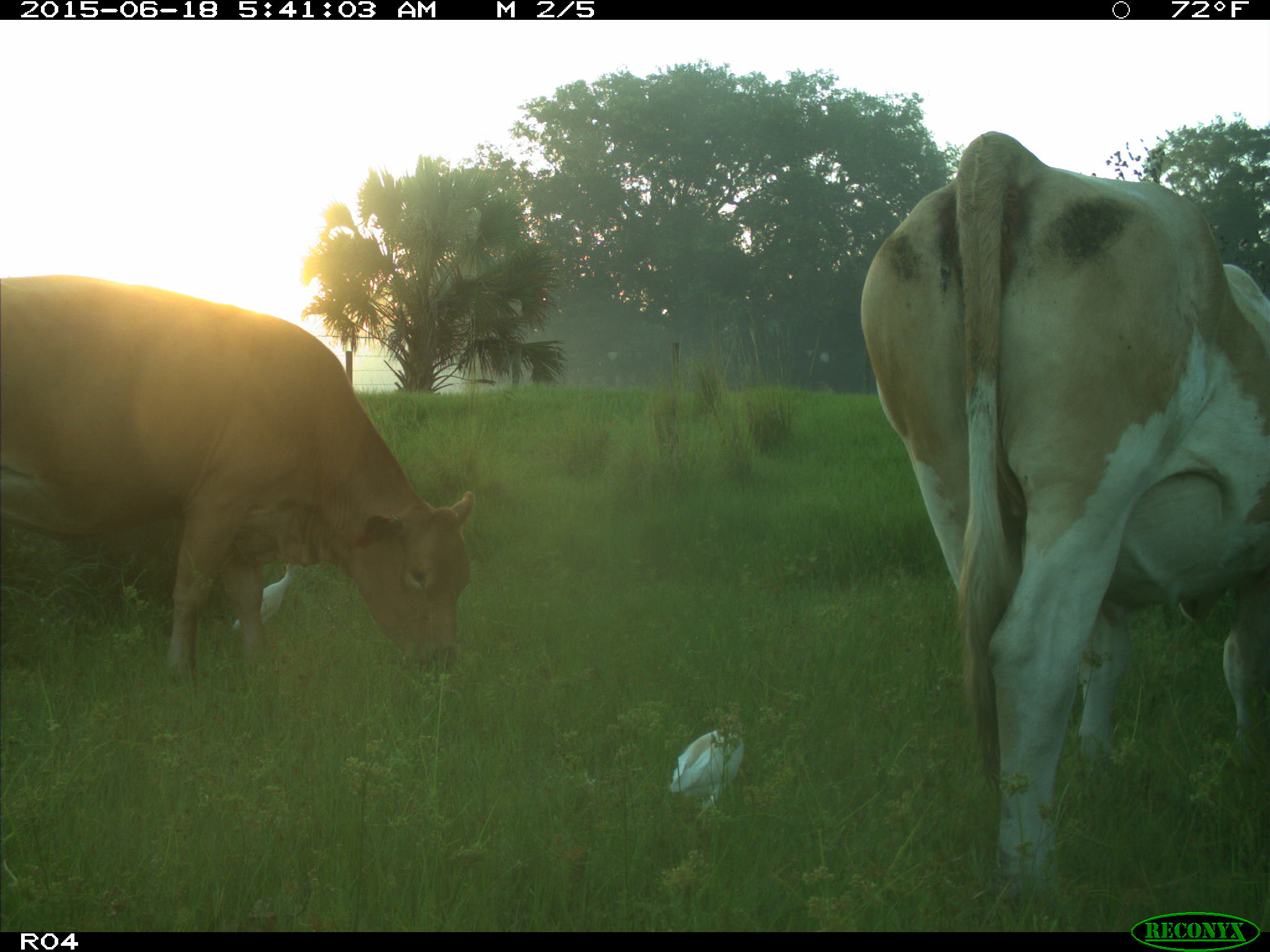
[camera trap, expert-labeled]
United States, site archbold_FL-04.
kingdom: Animalia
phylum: Chordata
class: Mammalia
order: Artiodactyla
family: Bovidae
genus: Bos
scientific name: Bos taurus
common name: domestic cow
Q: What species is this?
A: Bos taurus (domestic cow).